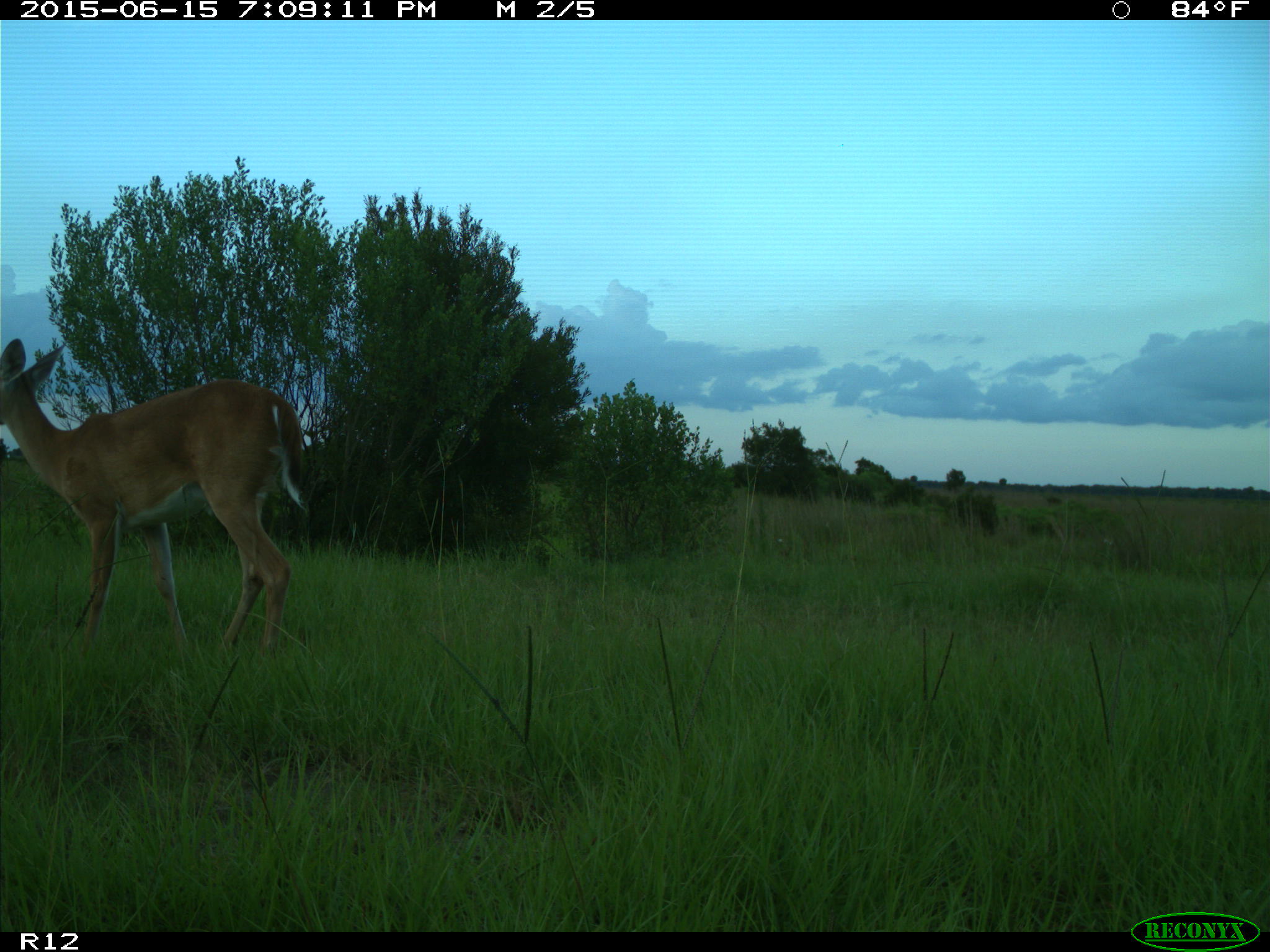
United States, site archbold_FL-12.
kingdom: Animalia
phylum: Chordata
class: Mammalia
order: Artiodactyla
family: Cervidae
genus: Odocoileus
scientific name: Odocoileus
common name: deer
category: unidentified deer